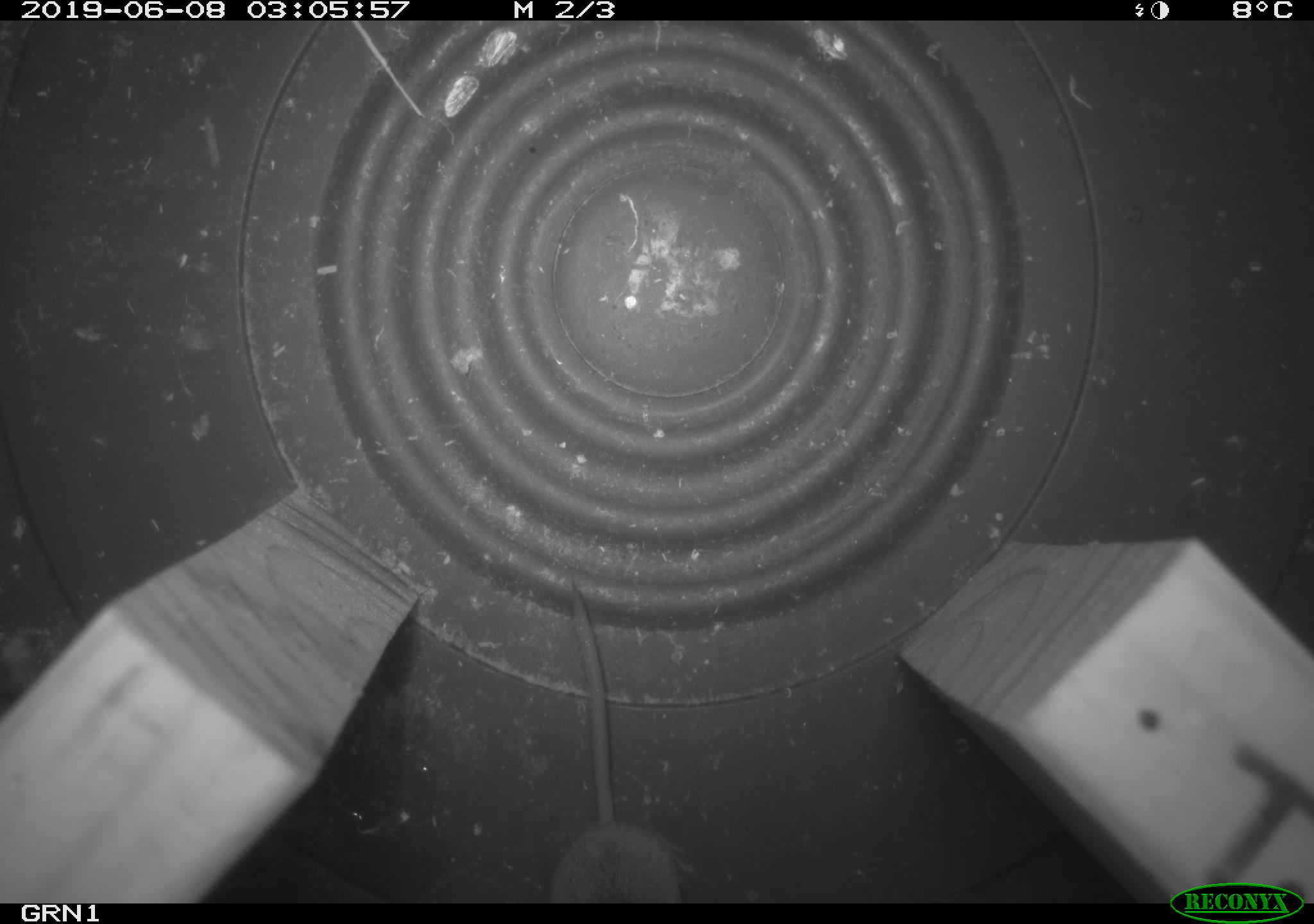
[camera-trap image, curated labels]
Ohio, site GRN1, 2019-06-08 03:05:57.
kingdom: Animalia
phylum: Chordata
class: Mammalia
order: Eulipotyphla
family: Soricidae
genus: Sorex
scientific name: Sorex cinereus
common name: masked shrew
Masked shrew (Sorex cinereus).